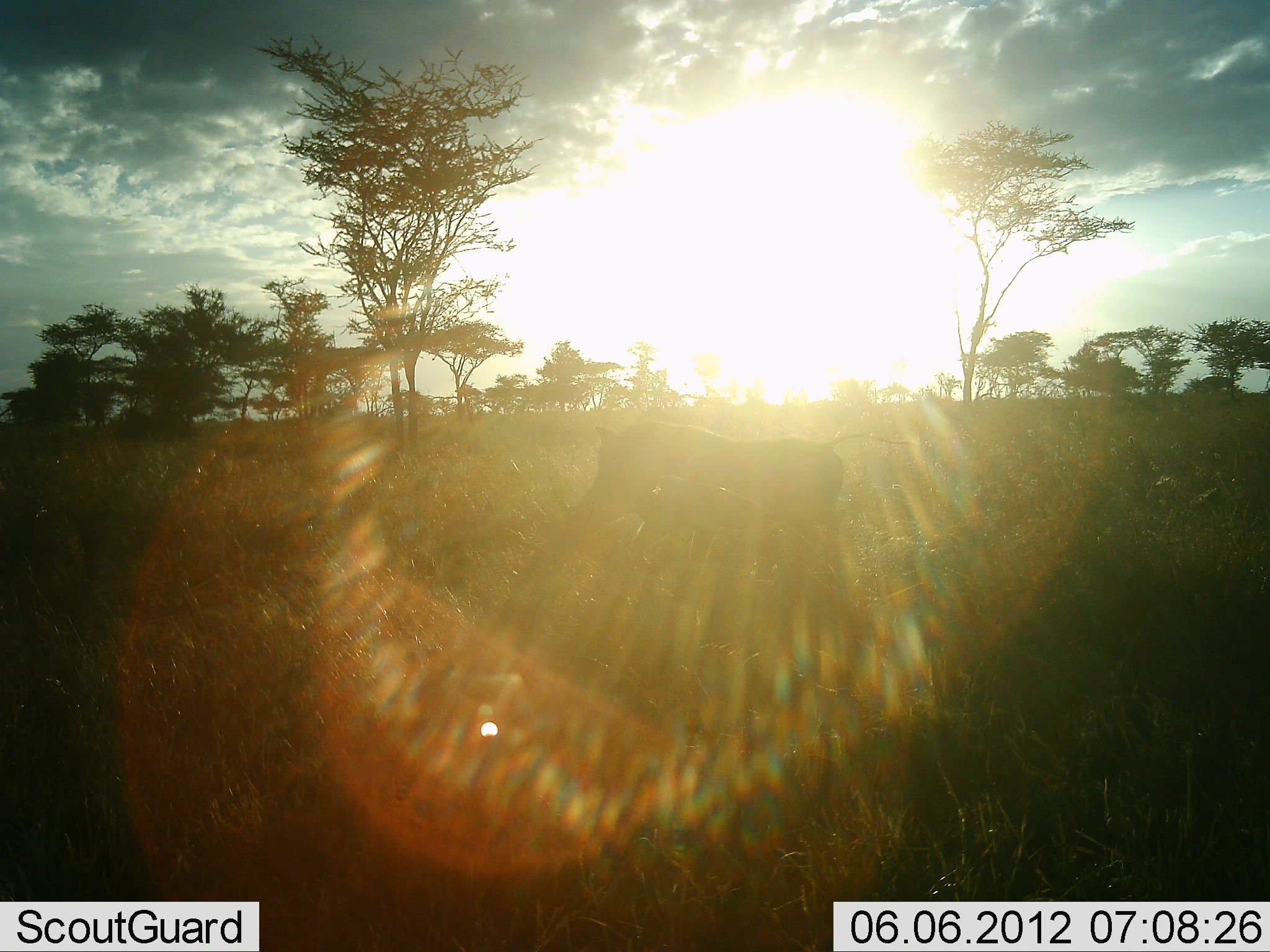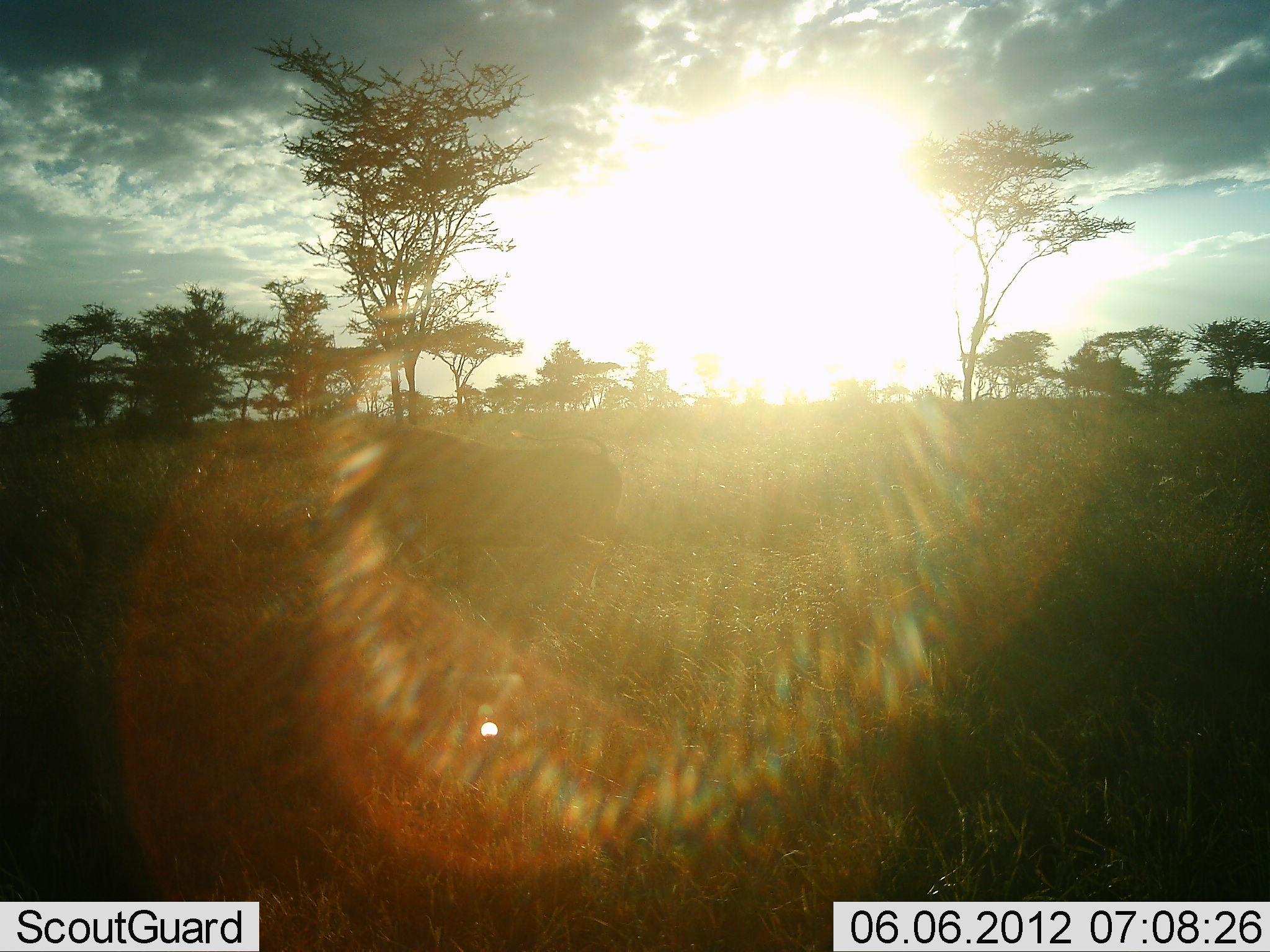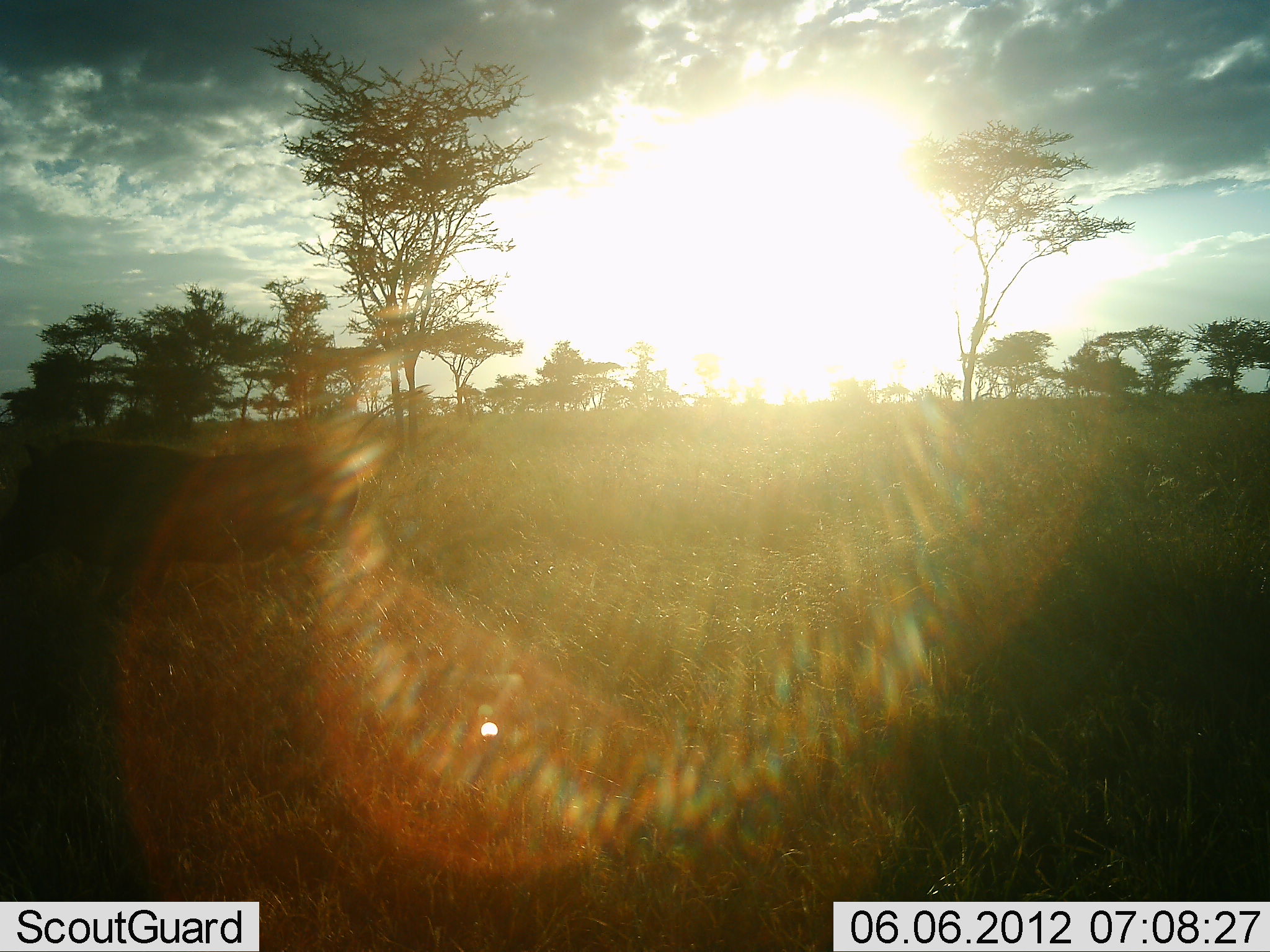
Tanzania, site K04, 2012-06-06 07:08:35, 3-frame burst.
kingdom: Animalia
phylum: Chordata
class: Mammalia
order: Artiodactyla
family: Suidae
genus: Phacochoerus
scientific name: Phacochoerus africanus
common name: warthog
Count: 1.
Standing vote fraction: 10%.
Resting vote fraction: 0%.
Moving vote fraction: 90%.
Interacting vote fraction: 0%.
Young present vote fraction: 0%.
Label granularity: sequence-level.